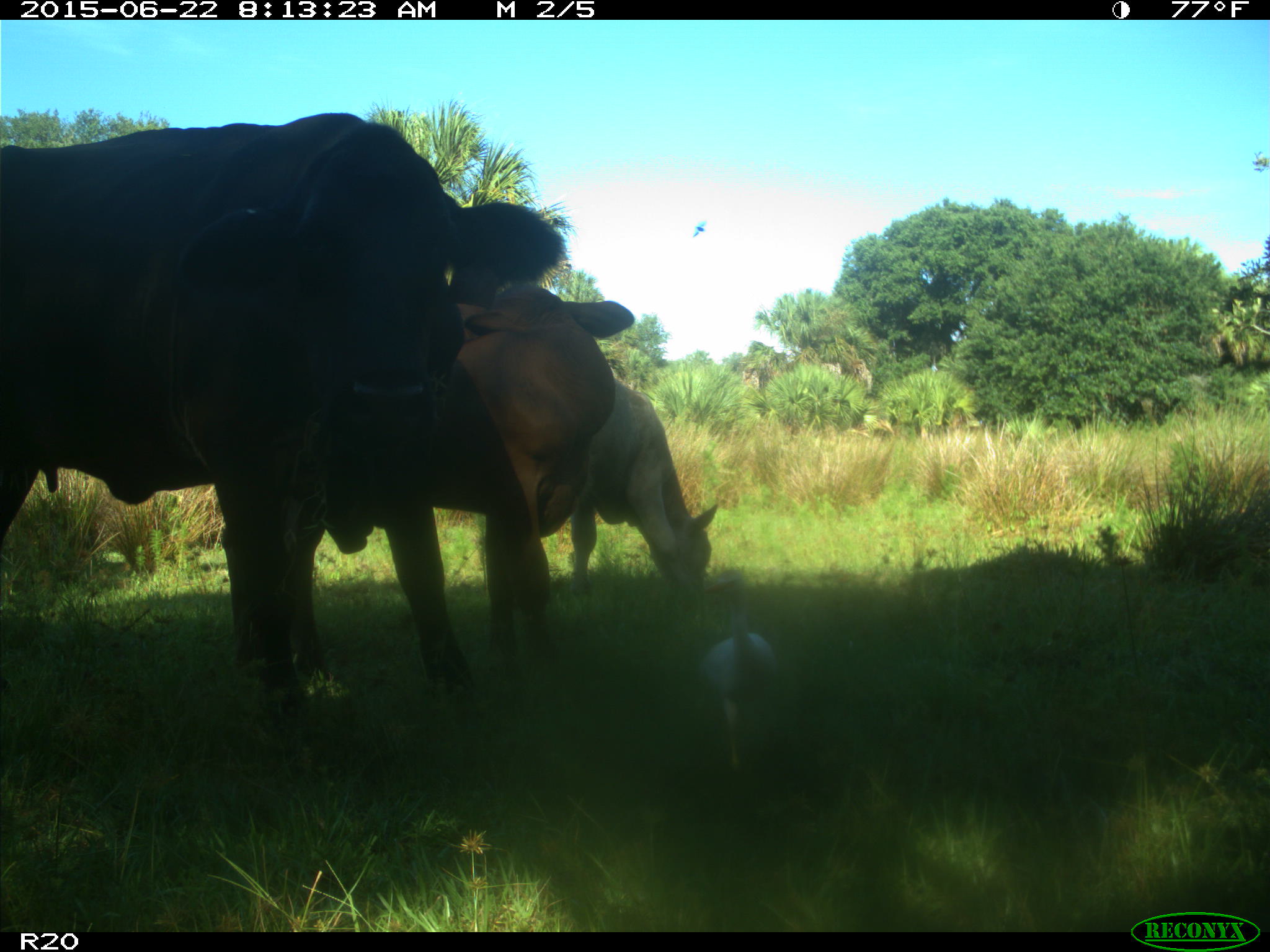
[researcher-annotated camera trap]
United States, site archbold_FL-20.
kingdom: Animalia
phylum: Chordata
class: Mammalia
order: Artiodactyla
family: Bovidae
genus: Bos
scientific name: Bos taurus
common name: domestic cow